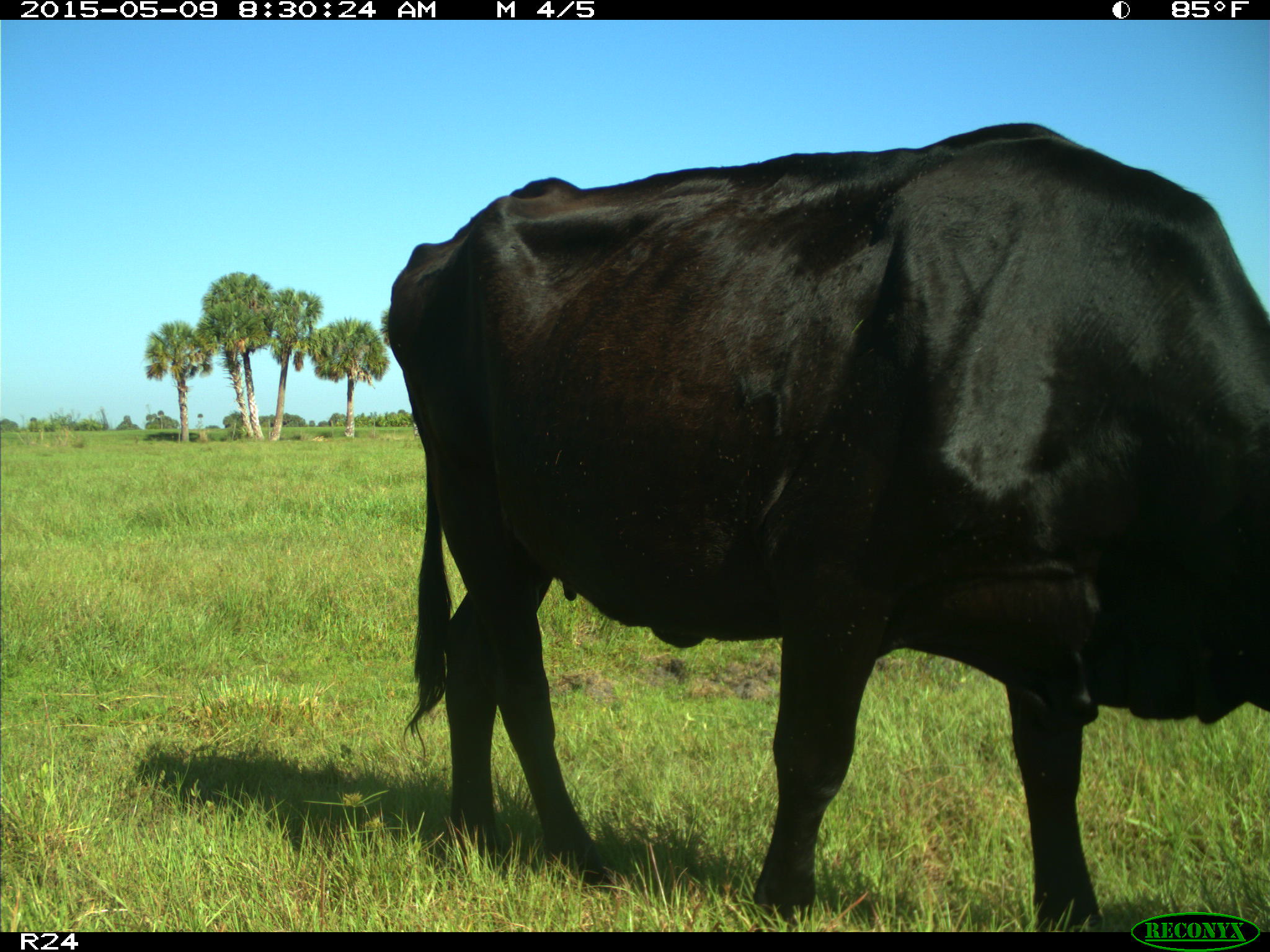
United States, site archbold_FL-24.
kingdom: Animalia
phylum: Chordata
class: Mammalia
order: Artiodactyla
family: Bovidae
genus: Bos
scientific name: Bos taurus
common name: domestic cow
Bos taurus (domestic cow).